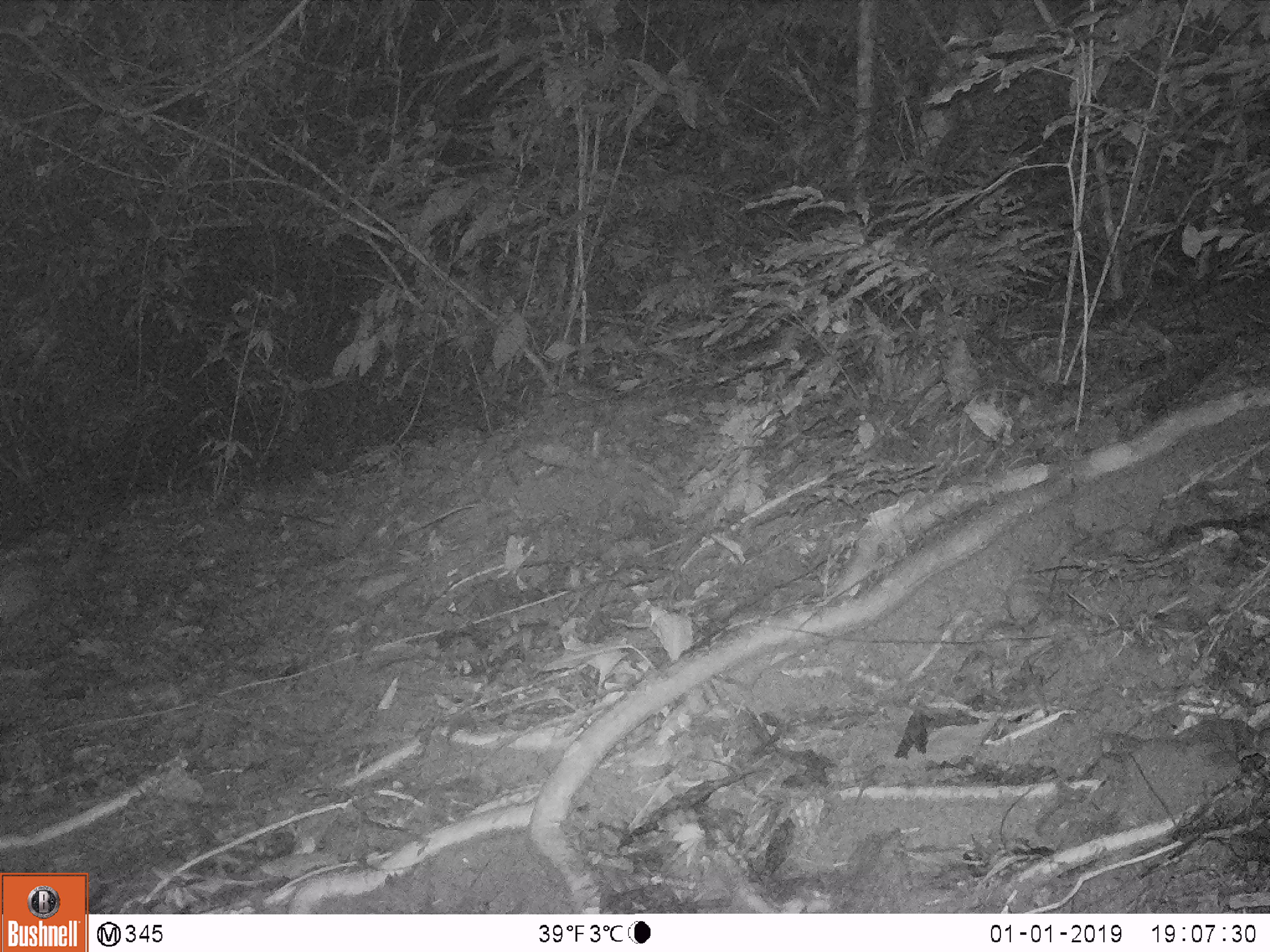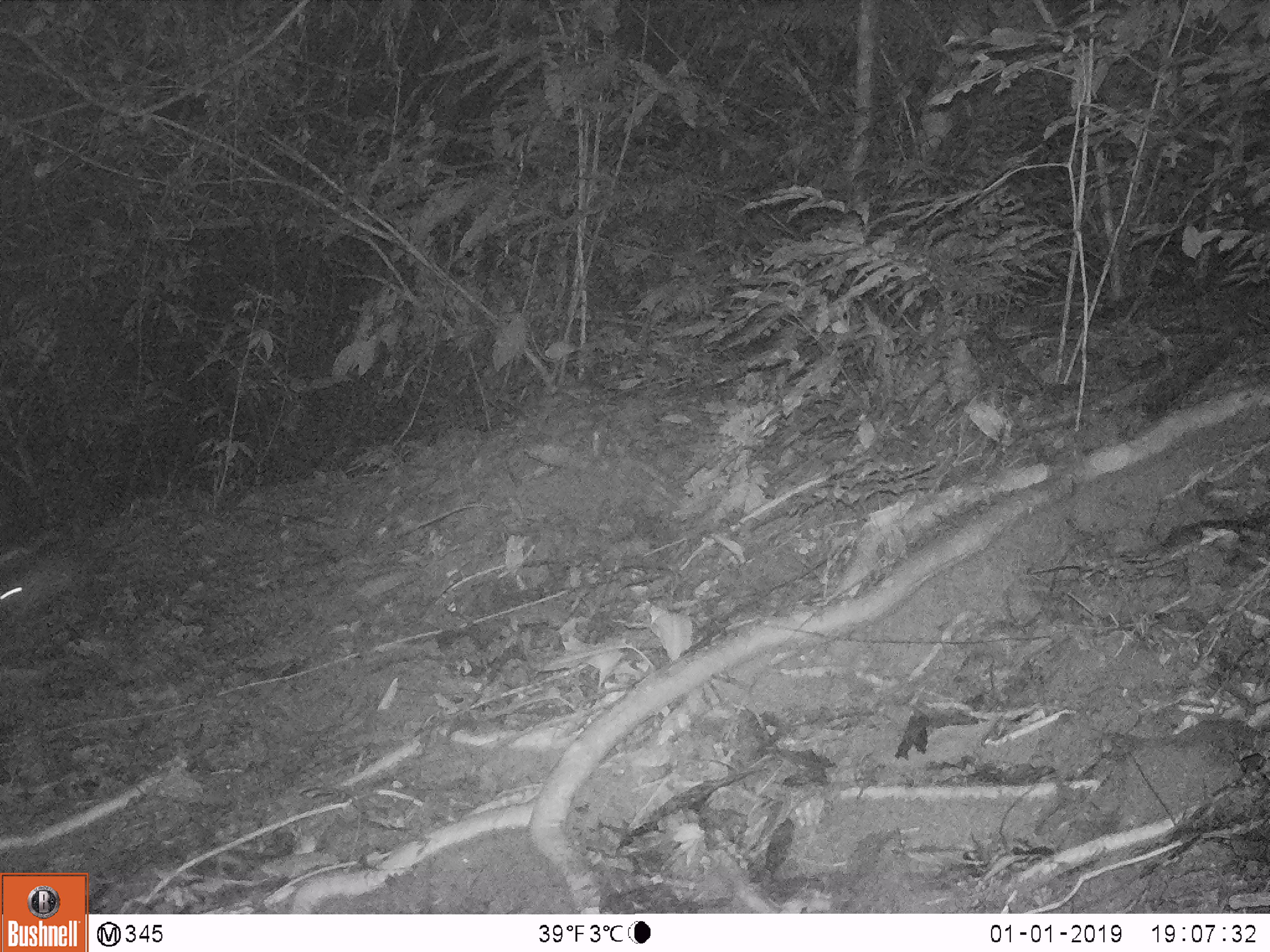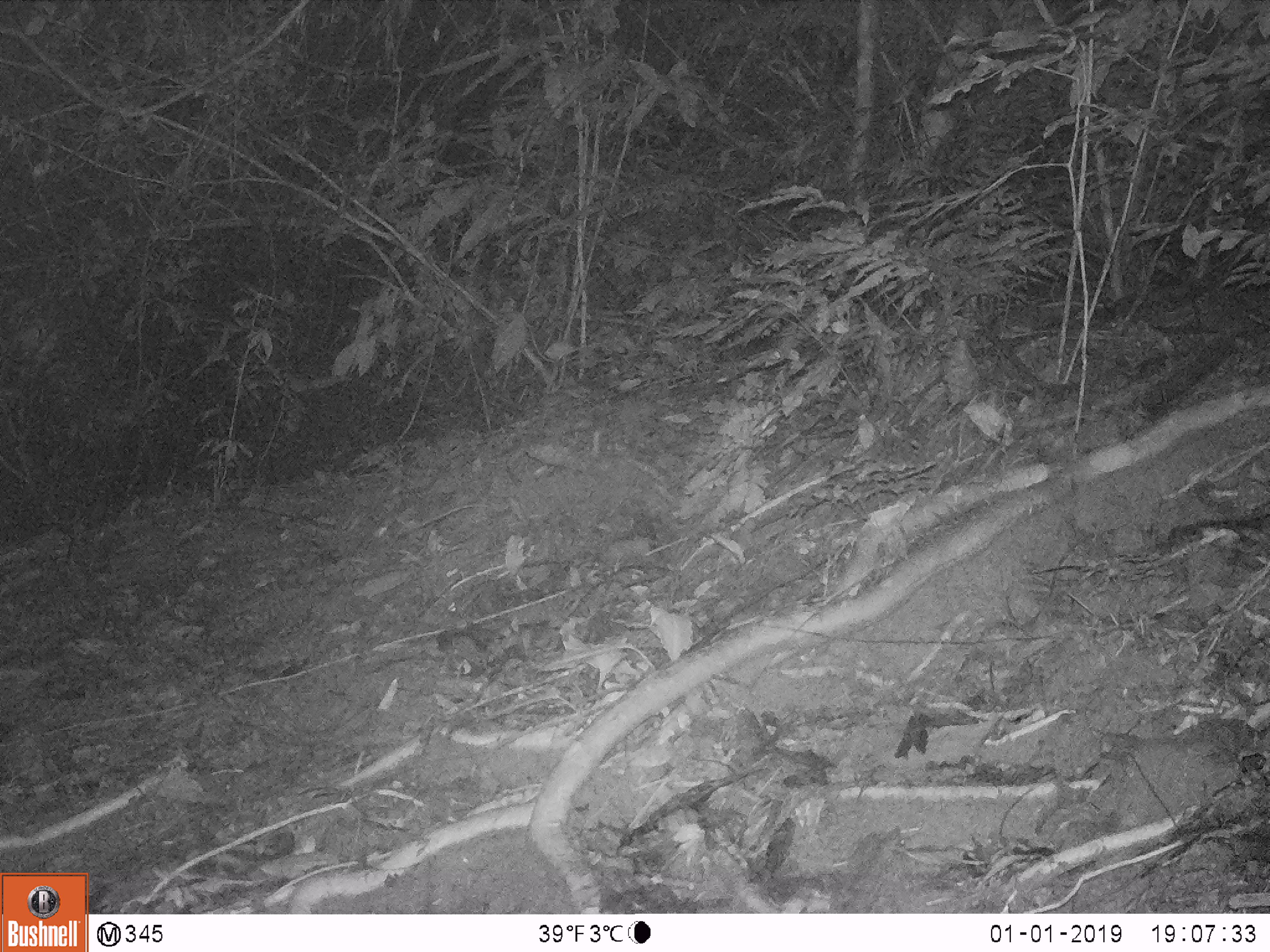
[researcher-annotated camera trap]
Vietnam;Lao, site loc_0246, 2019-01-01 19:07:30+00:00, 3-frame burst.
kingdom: Animalia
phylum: Chordata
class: Mammalia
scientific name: Mammalia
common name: mammal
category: unidentified small mammal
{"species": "unidentified small mammal (mammal) (Mammalia)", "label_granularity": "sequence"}